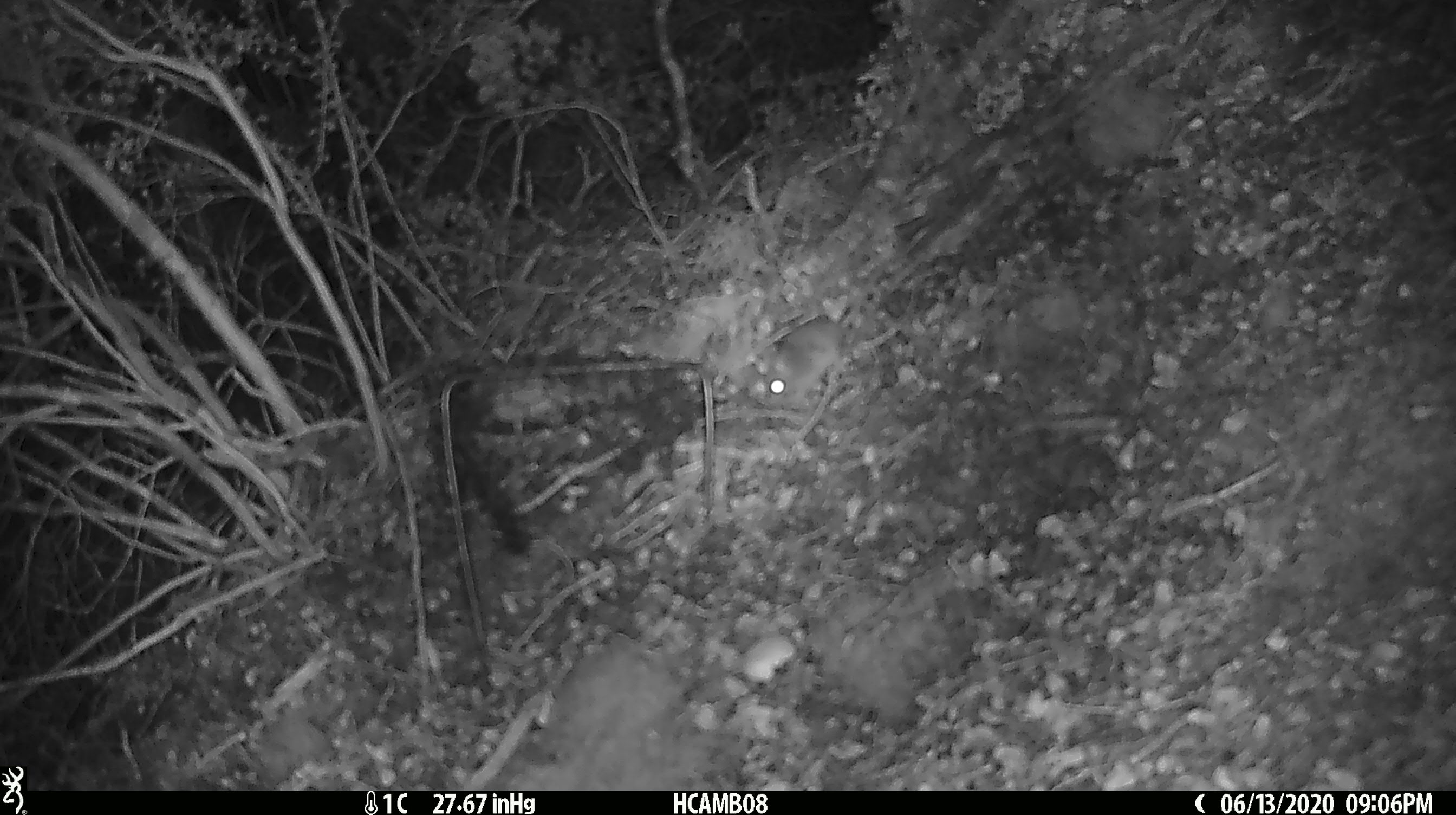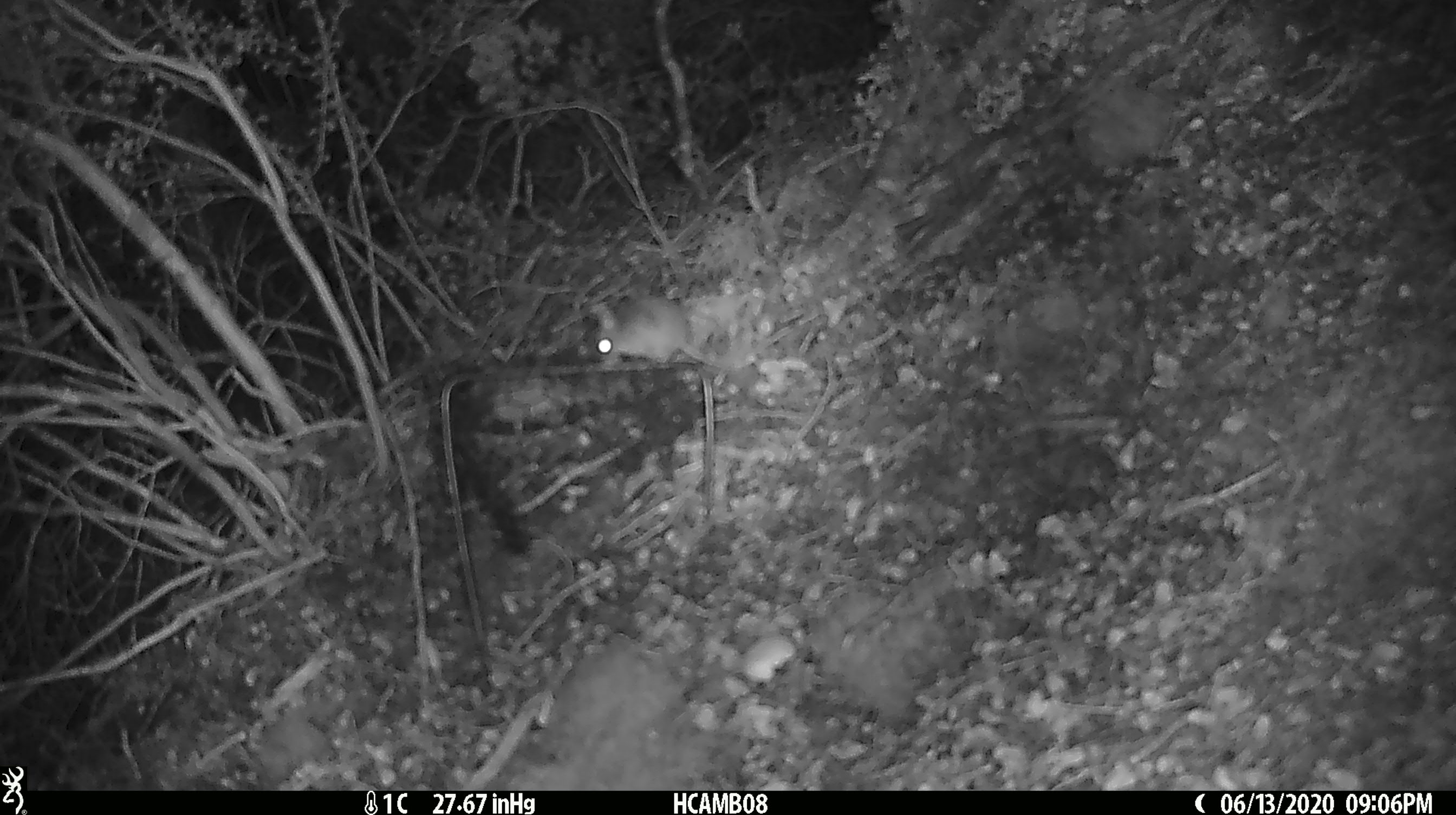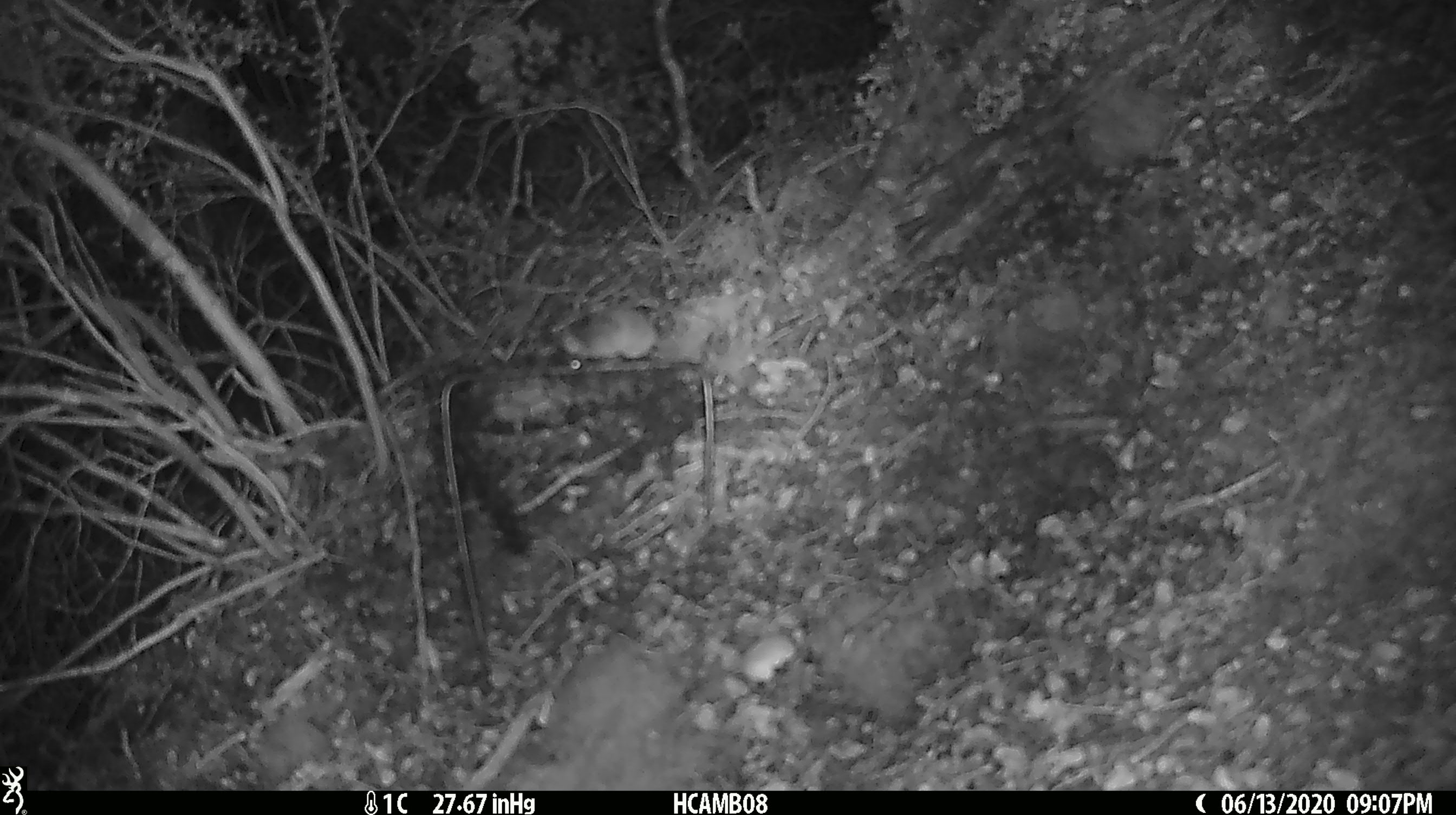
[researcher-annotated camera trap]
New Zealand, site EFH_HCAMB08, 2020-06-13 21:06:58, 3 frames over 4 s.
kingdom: Animalia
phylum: Chordata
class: Mammalia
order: Rodentia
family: Muridae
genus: Mus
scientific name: Mus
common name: mouse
Mouse (Mus).